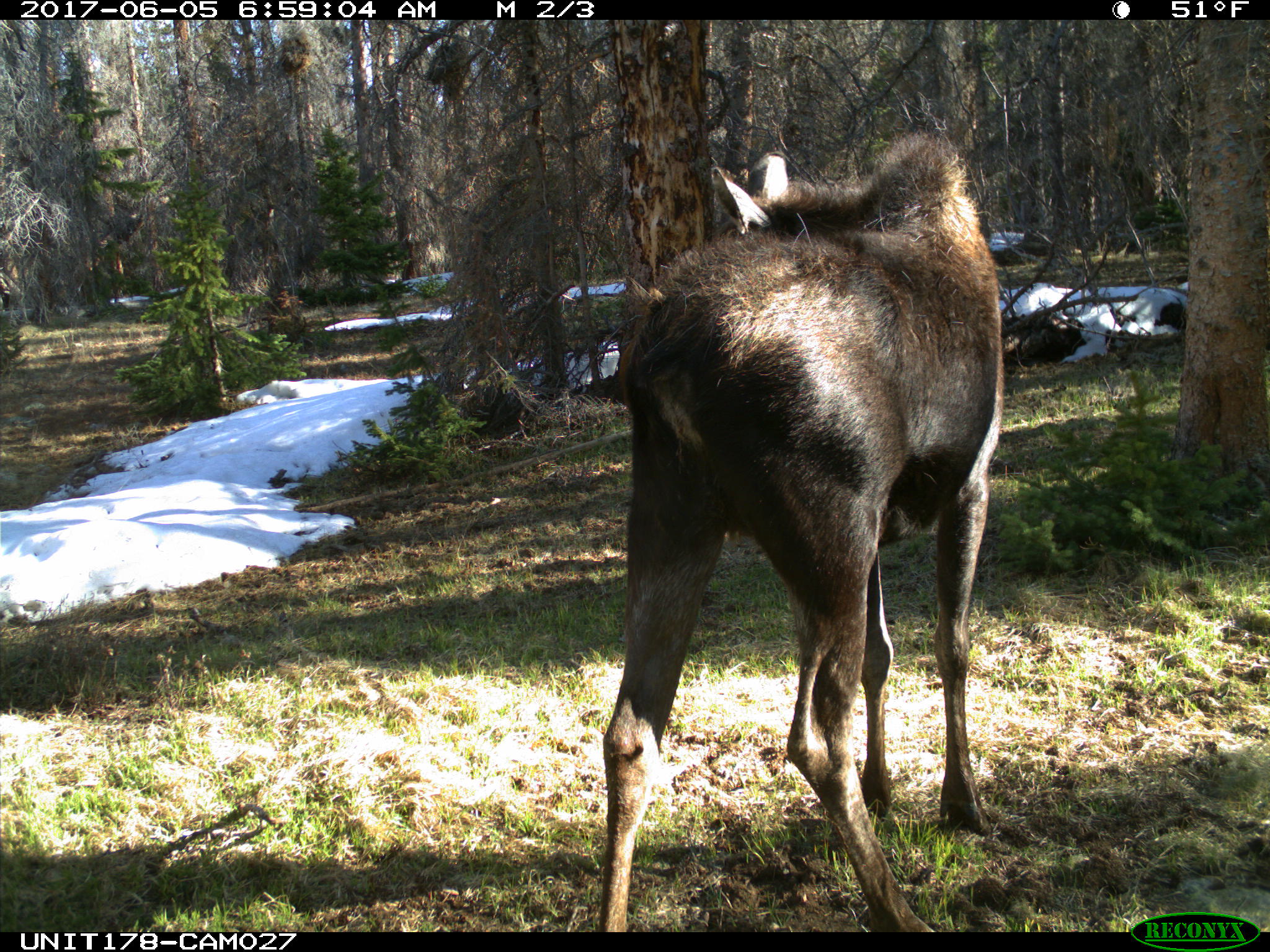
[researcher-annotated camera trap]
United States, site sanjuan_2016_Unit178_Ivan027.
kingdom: Animalia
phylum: Chordata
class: Mammalia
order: Artiodactyla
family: Cervidae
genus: Alces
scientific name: Alces alces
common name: moose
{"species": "Alces alces (moose)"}